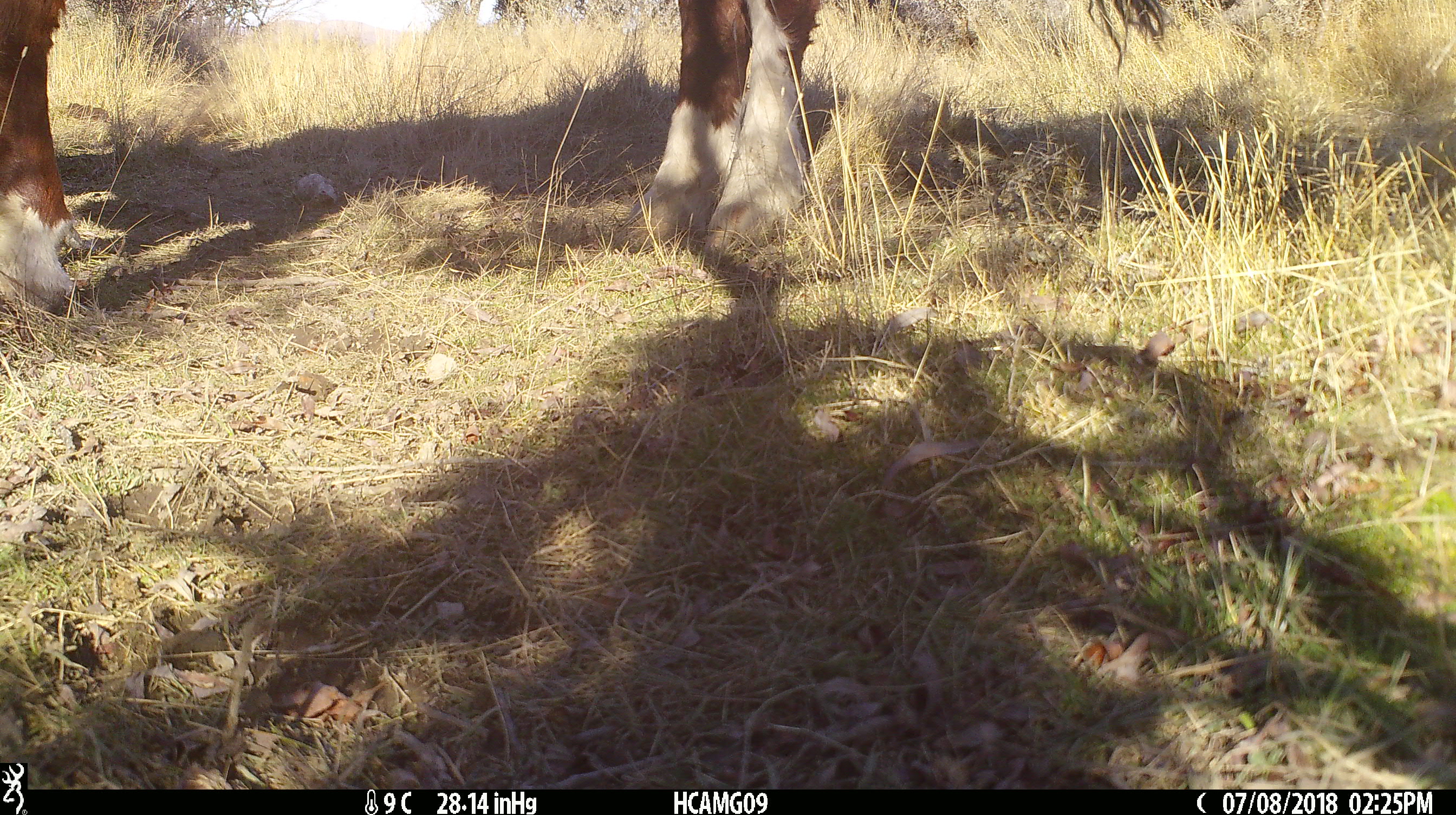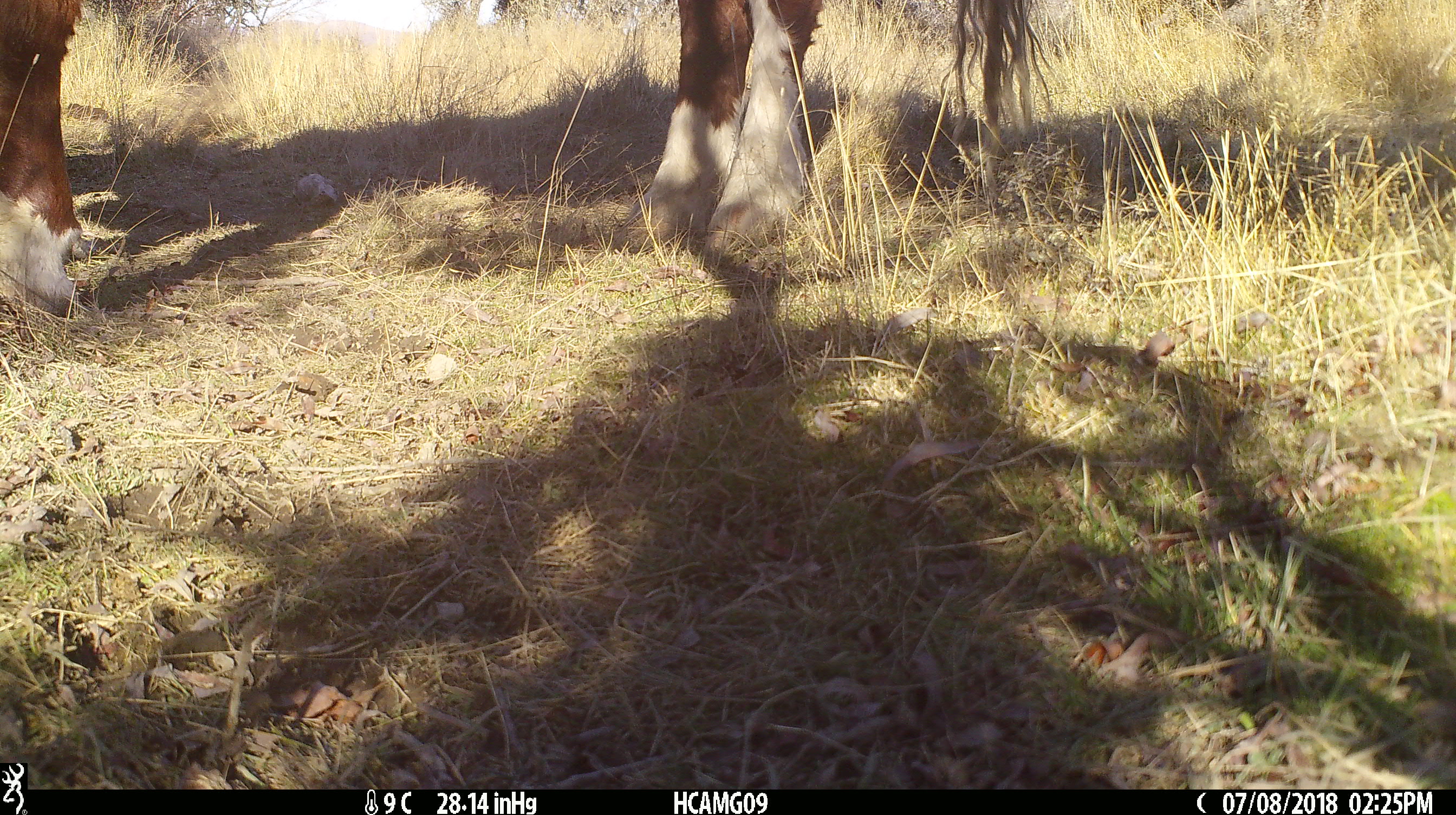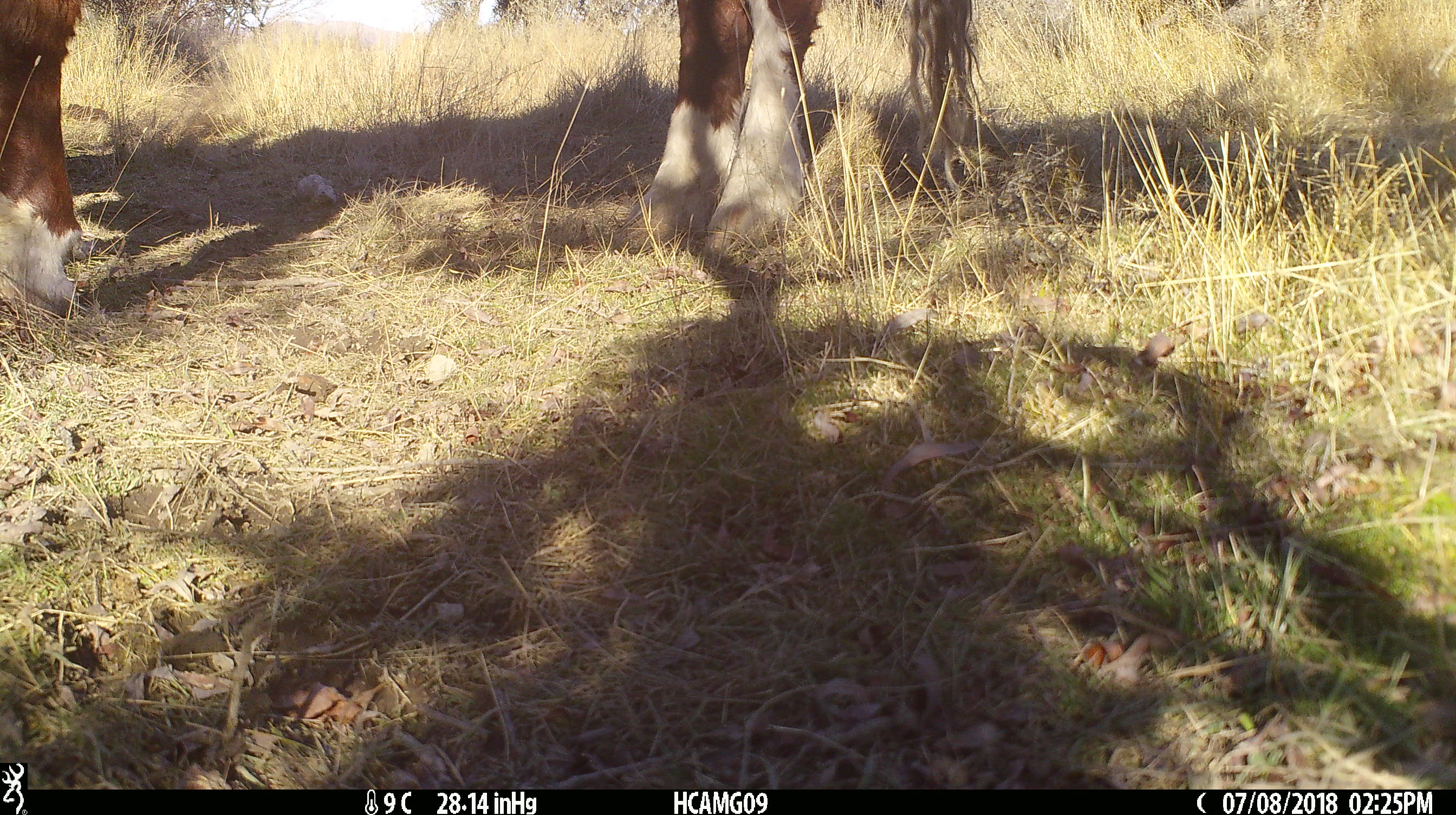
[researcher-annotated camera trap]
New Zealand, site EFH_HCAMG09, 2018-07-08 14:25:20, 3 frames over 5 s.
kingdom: Animalia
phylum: Chordata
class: Mammalia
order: Artiodactyla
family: Bovidae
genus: Bos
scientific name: Bos taurus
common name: domestic cow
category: cow